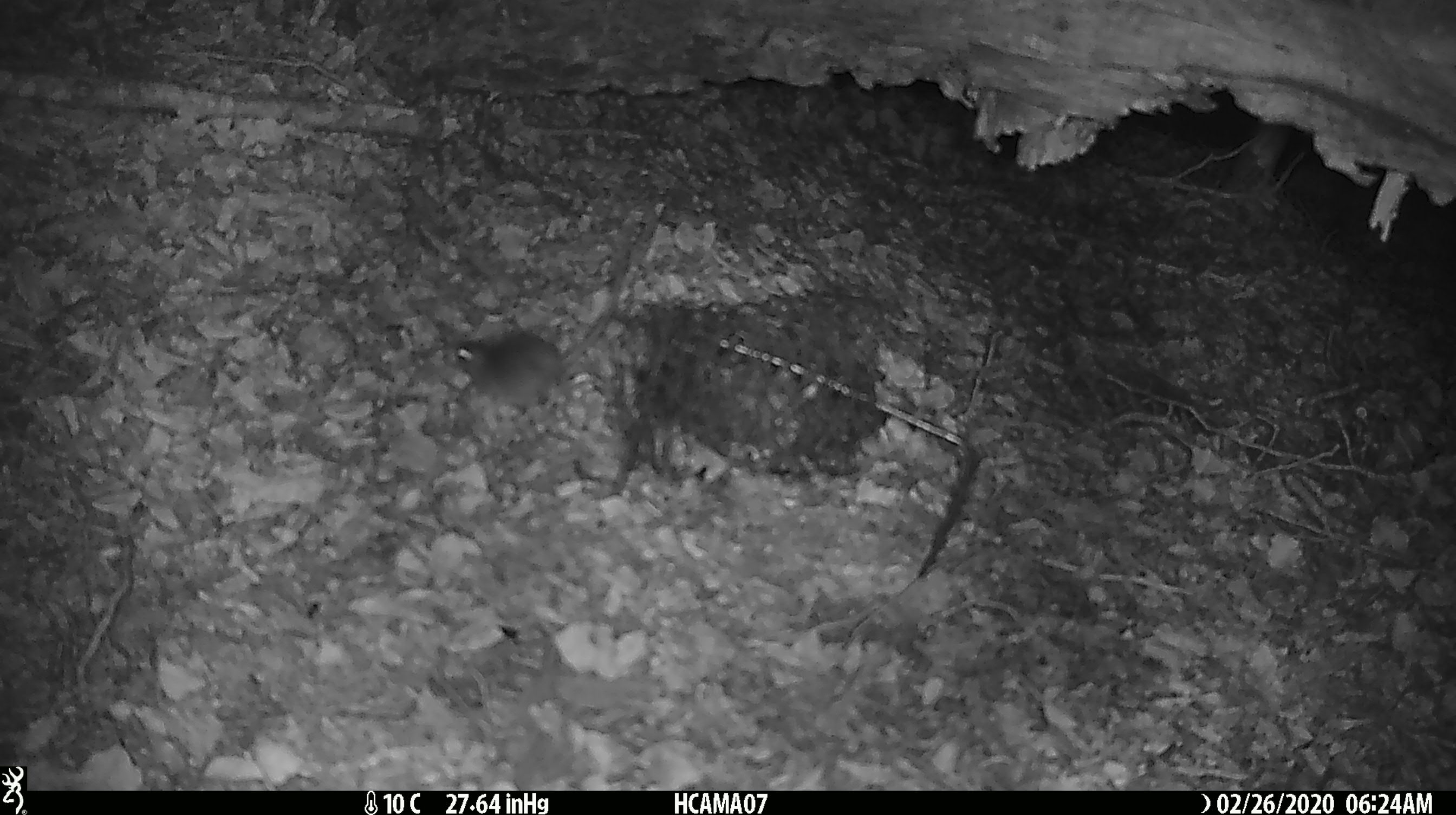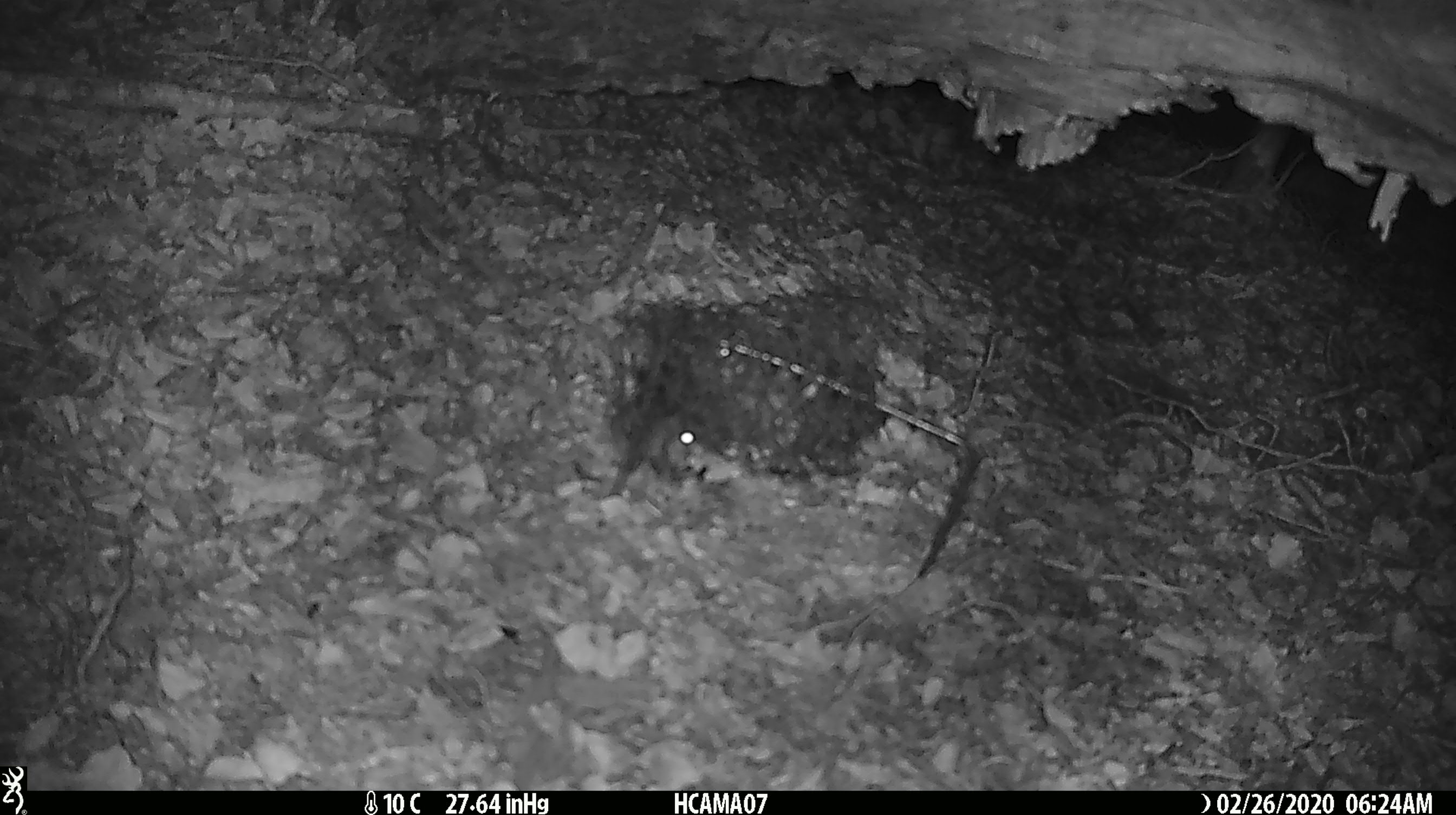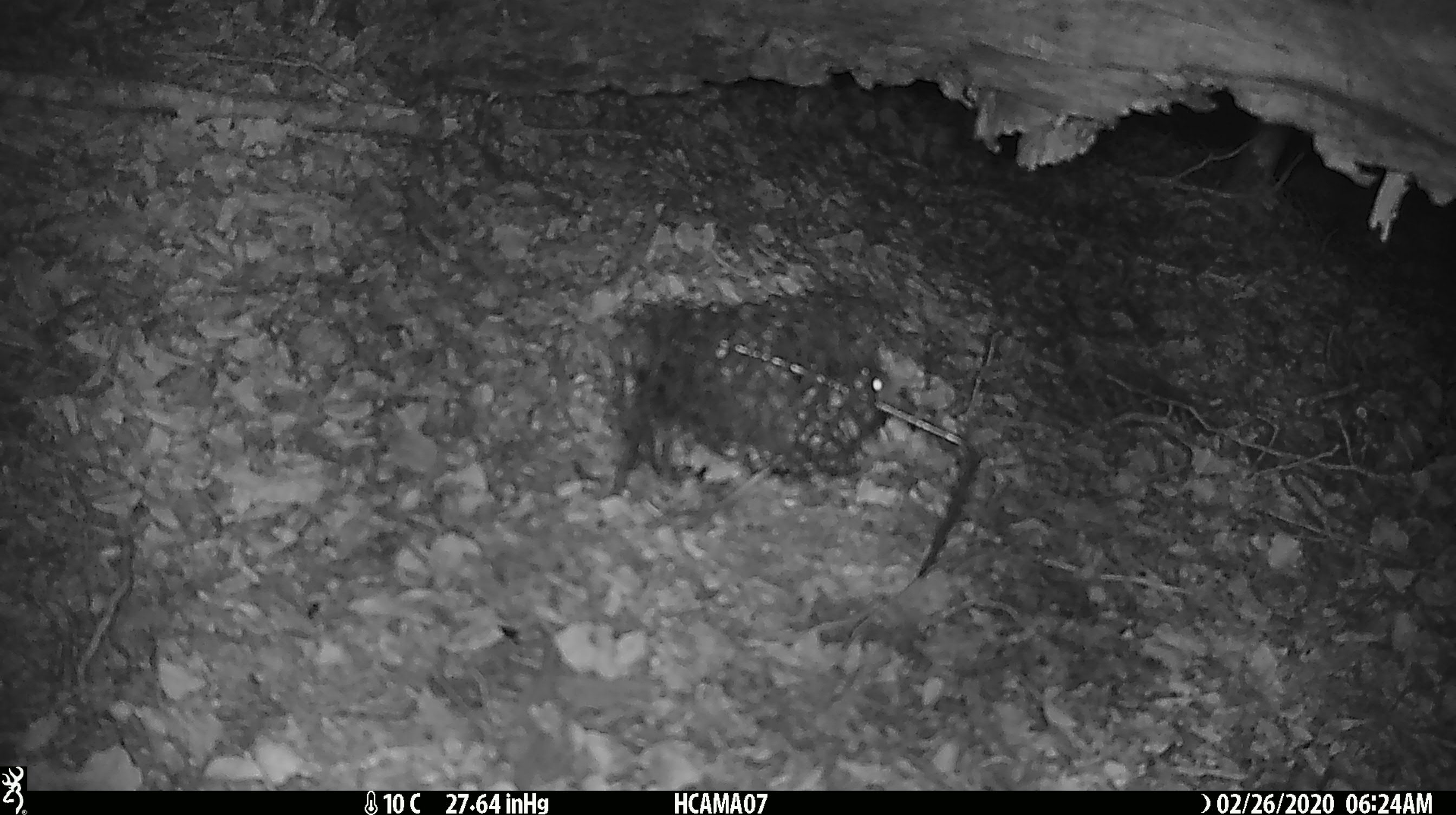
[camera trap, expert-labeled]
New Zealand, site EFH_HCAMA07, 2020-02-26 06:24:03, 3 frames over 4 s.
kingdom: Animalia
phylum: Chordata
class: Mammalia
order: Rodentia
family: Muridae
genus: Mus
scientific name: Mus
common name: mouse